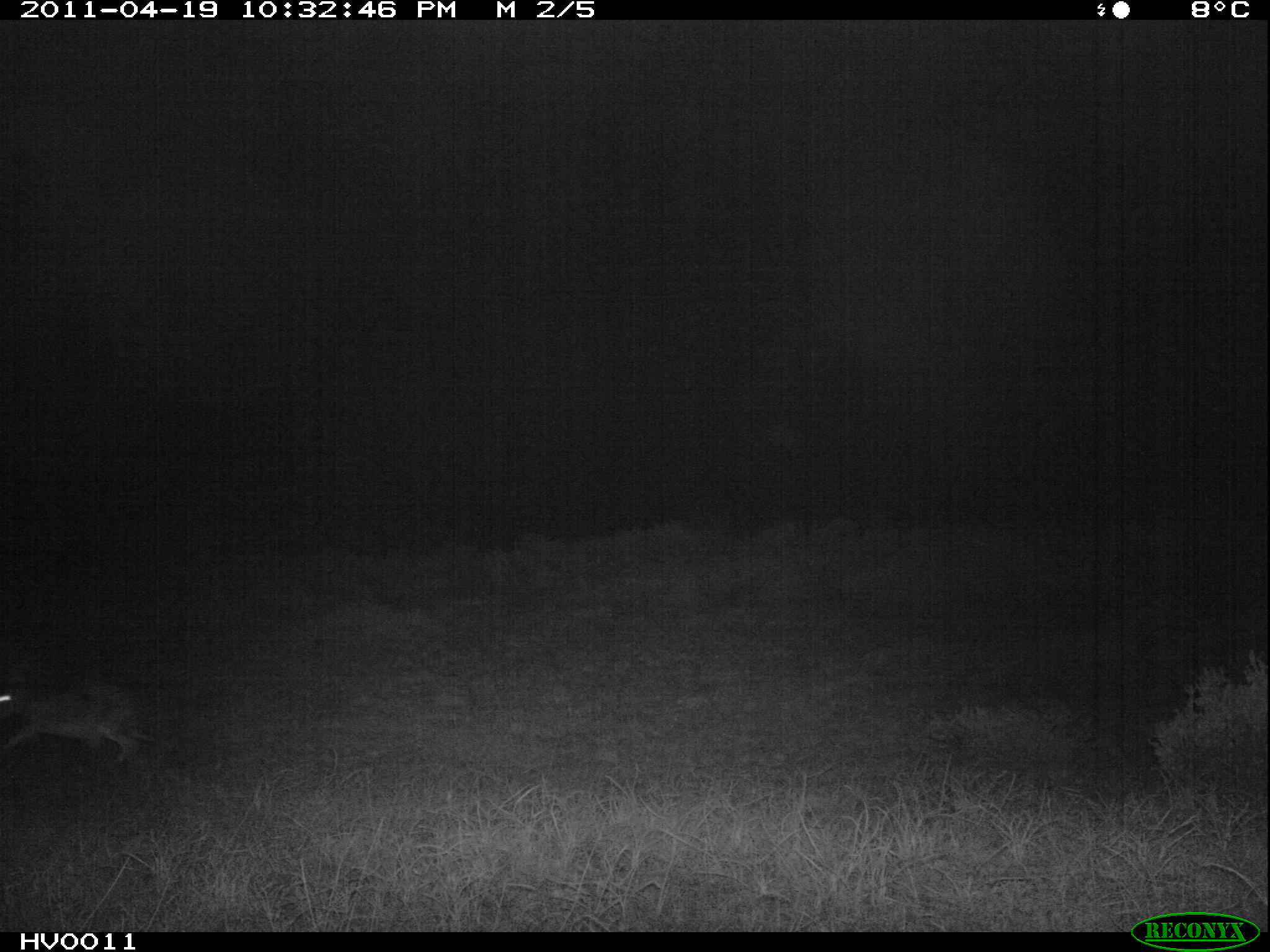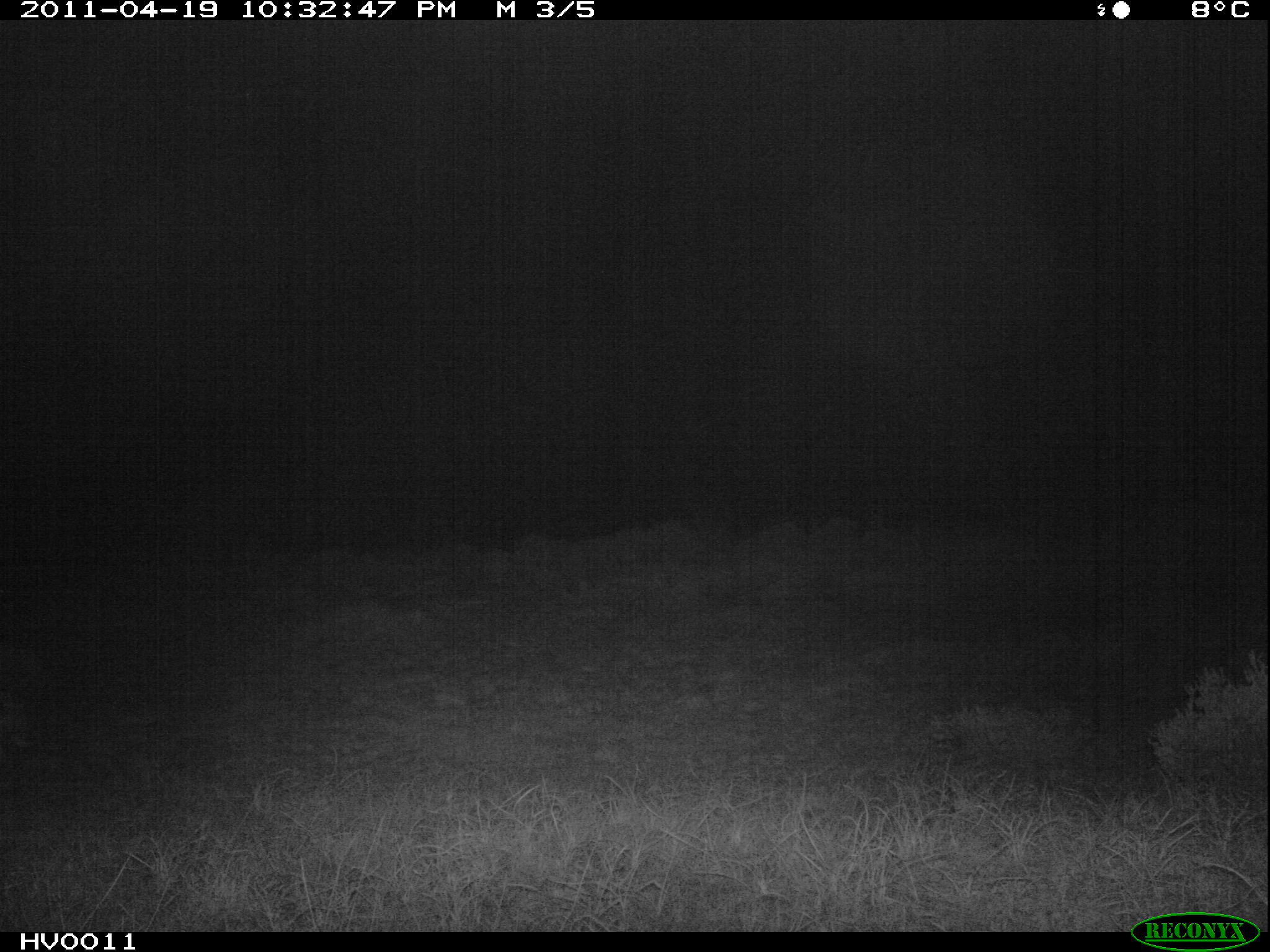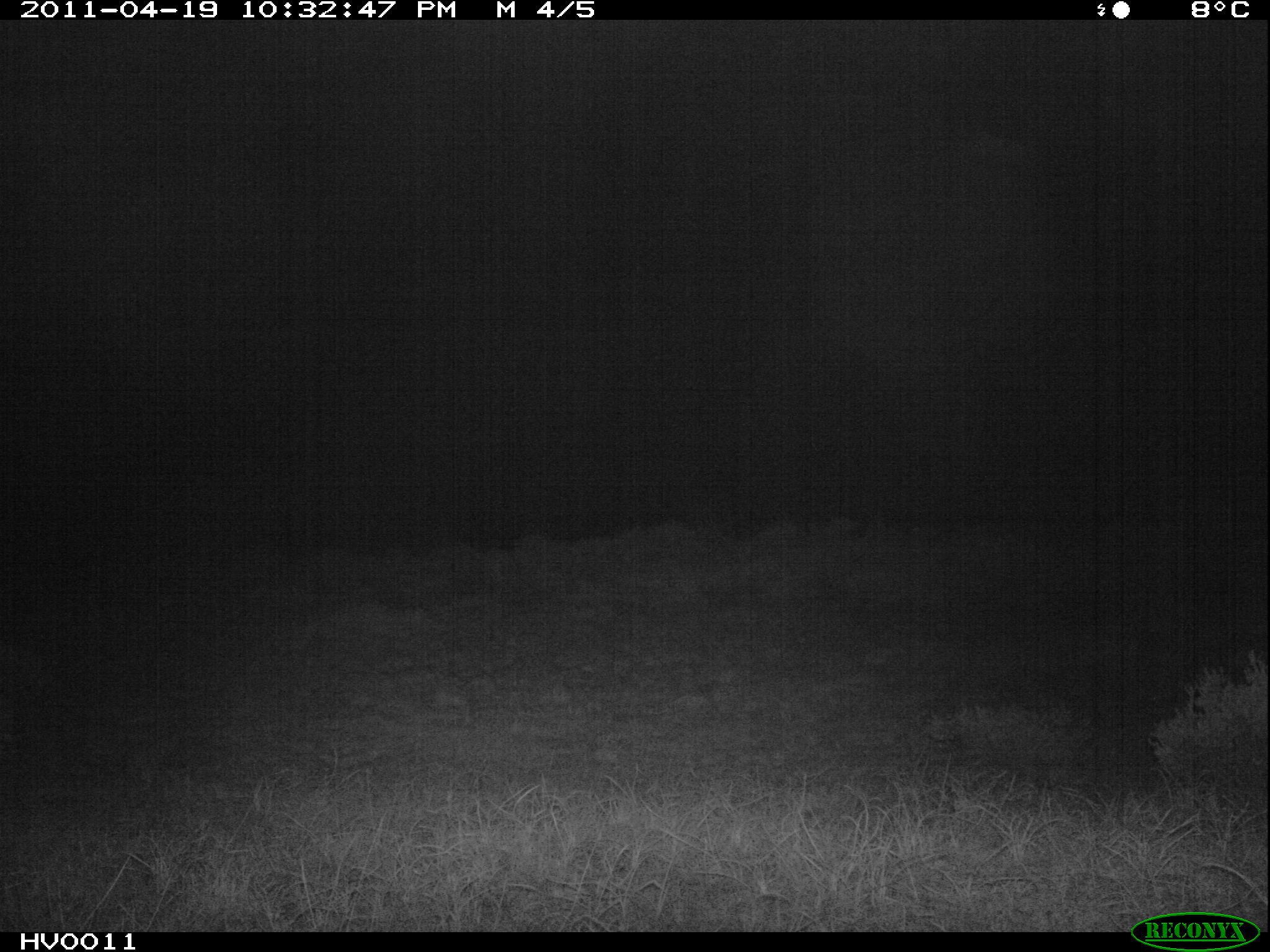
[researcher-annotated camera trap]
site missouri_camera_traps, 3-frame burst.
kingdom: Animalia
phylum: Chordata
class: Mammalia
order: Lagomorpha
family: Leporidae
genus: Lepus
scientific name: Lepus europaeus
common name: european hare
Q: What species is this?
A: European hare (Lepus europaeus).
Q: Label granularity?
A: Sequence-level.